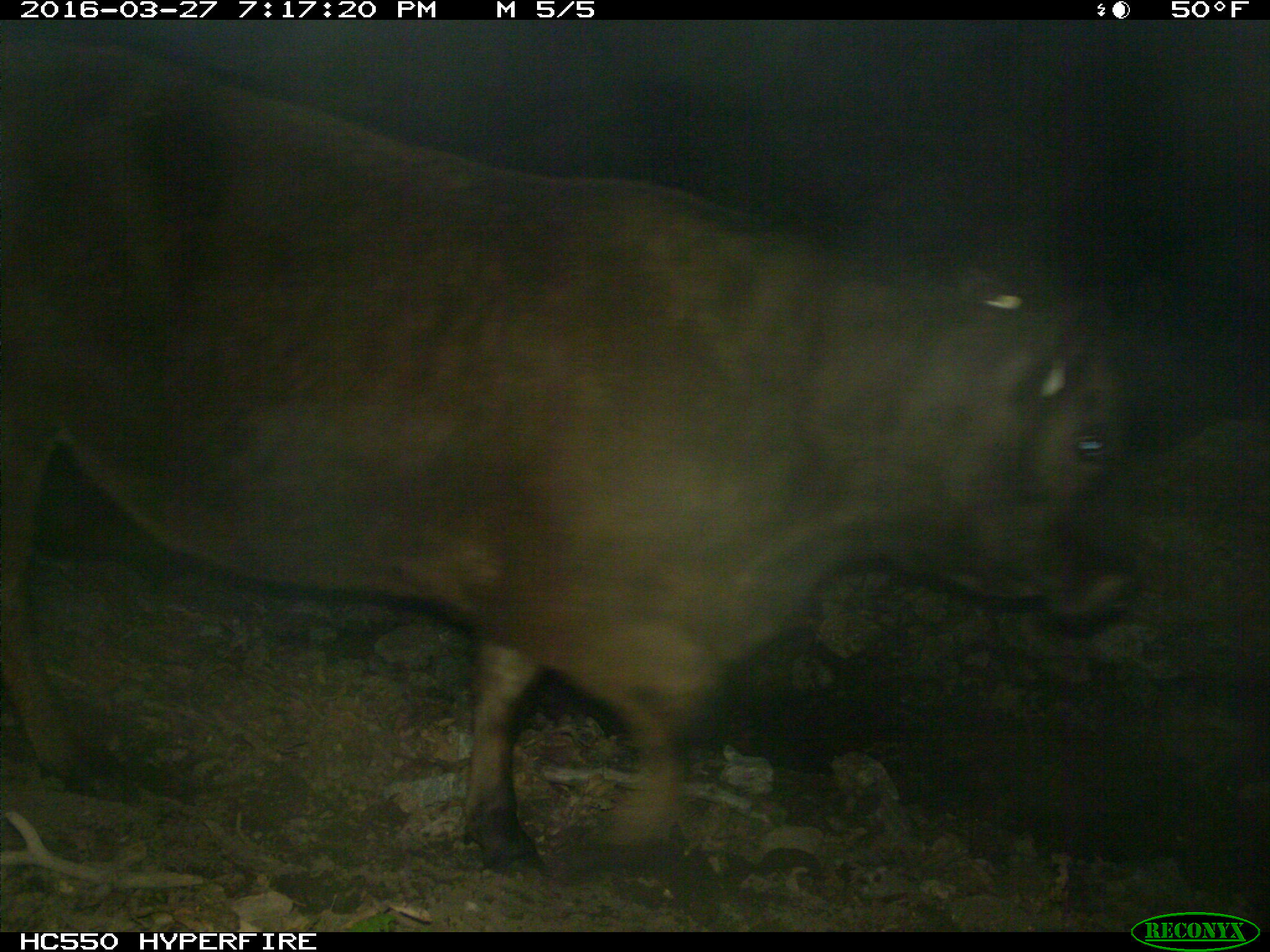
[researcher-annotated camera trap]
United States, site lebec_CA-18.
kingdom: Animalia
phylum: Chordata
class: Mammalia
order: Artiodactyla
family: Bovidae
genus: Bos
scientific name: Bos taurus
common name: domestic cow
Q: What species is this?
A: Bos taurus (domestic cow).